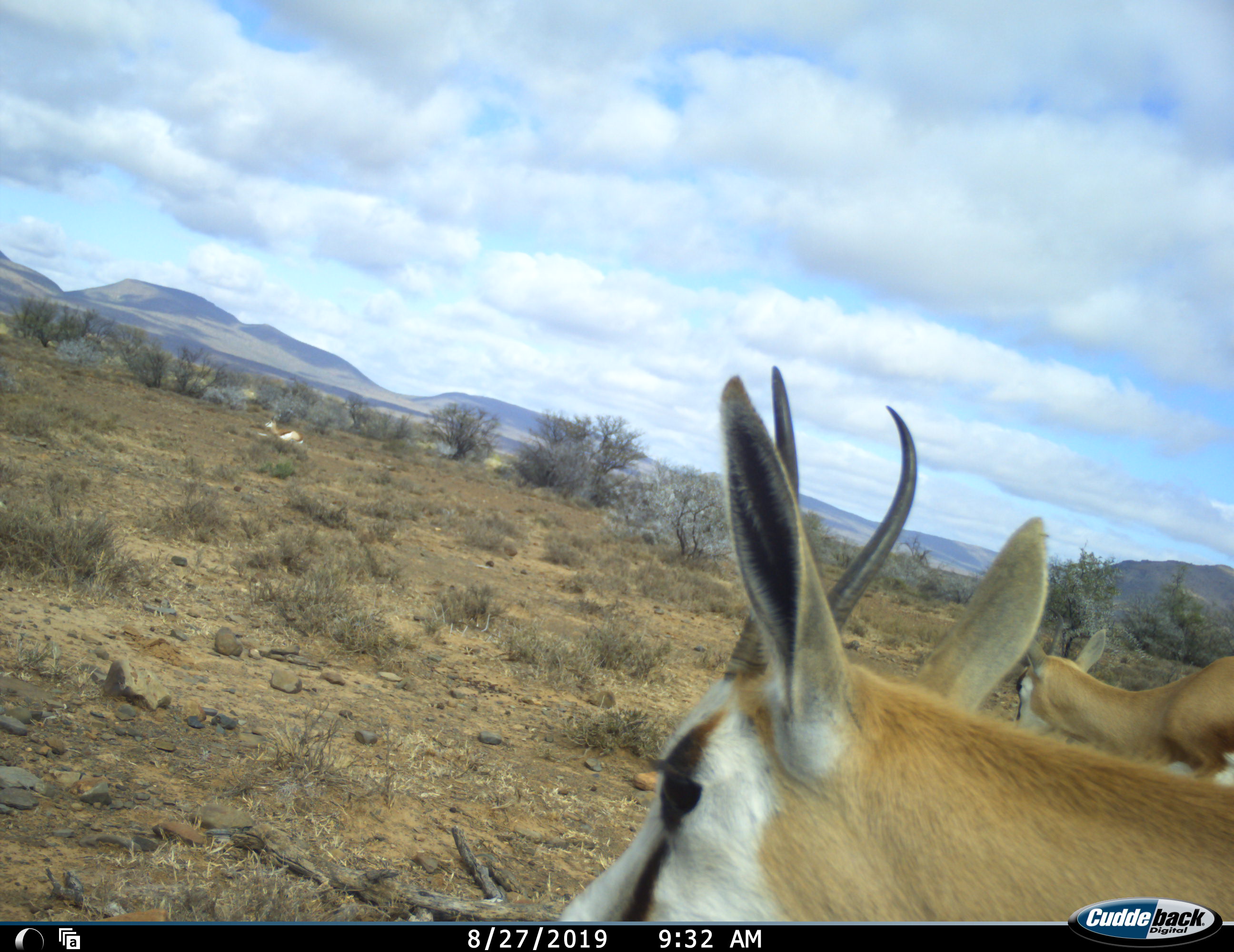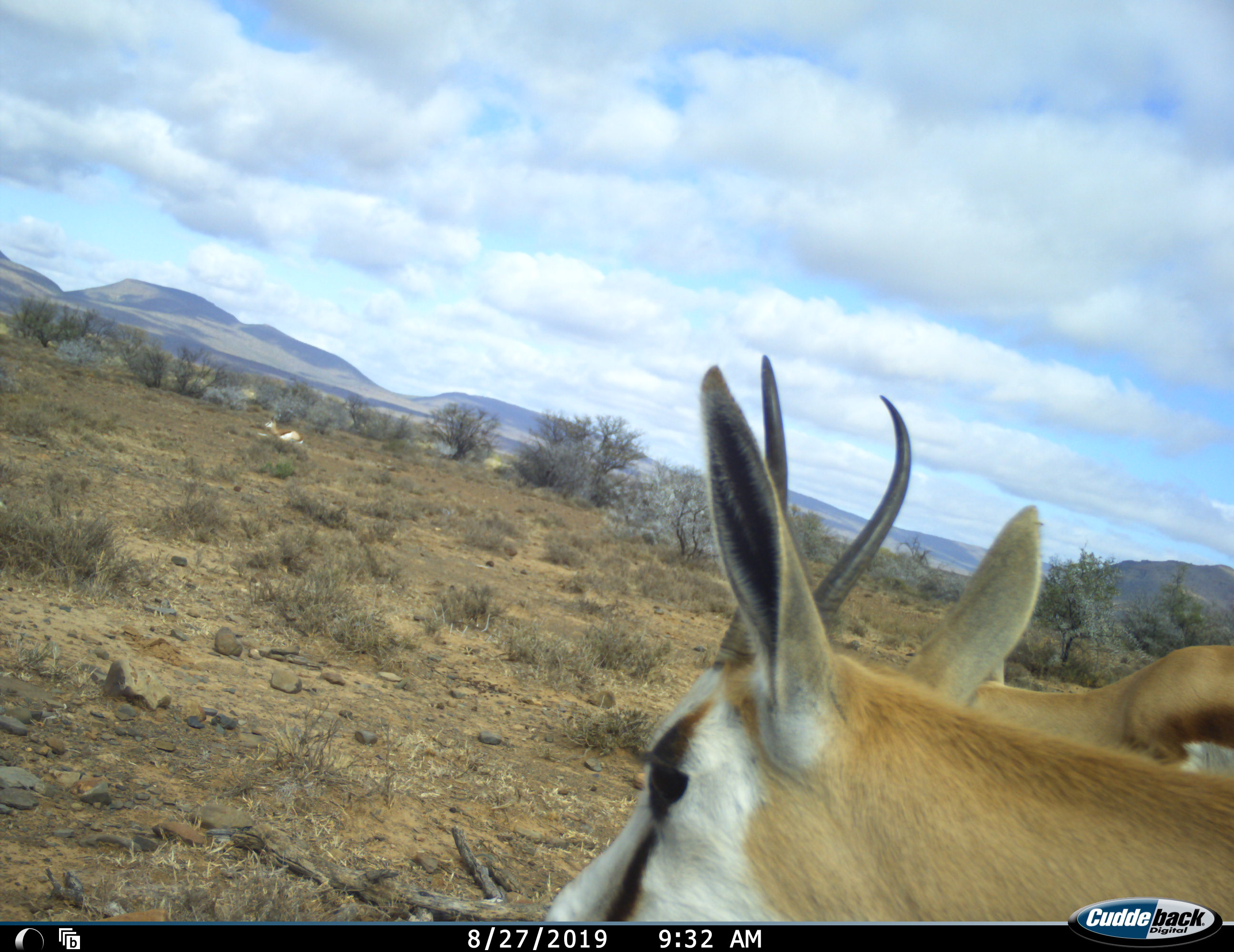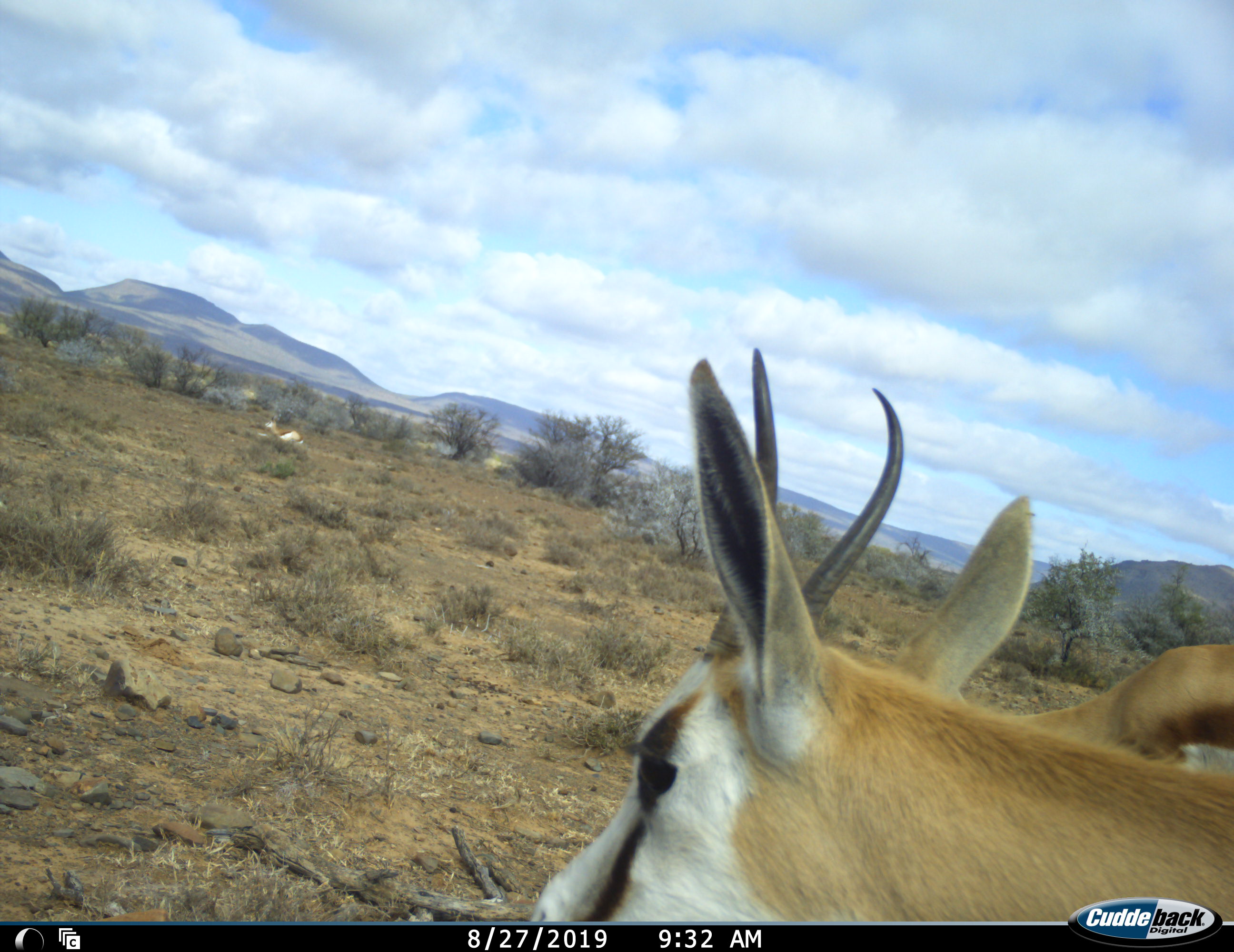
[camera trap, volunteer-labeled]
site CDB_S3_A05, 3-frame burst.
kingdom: Animalia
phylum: Chordata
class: Mammalia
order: Artiodactyla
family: Bovidae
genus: Antidorcas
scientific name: Antidorcas marsupialis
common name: springbok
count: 2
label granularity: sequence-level